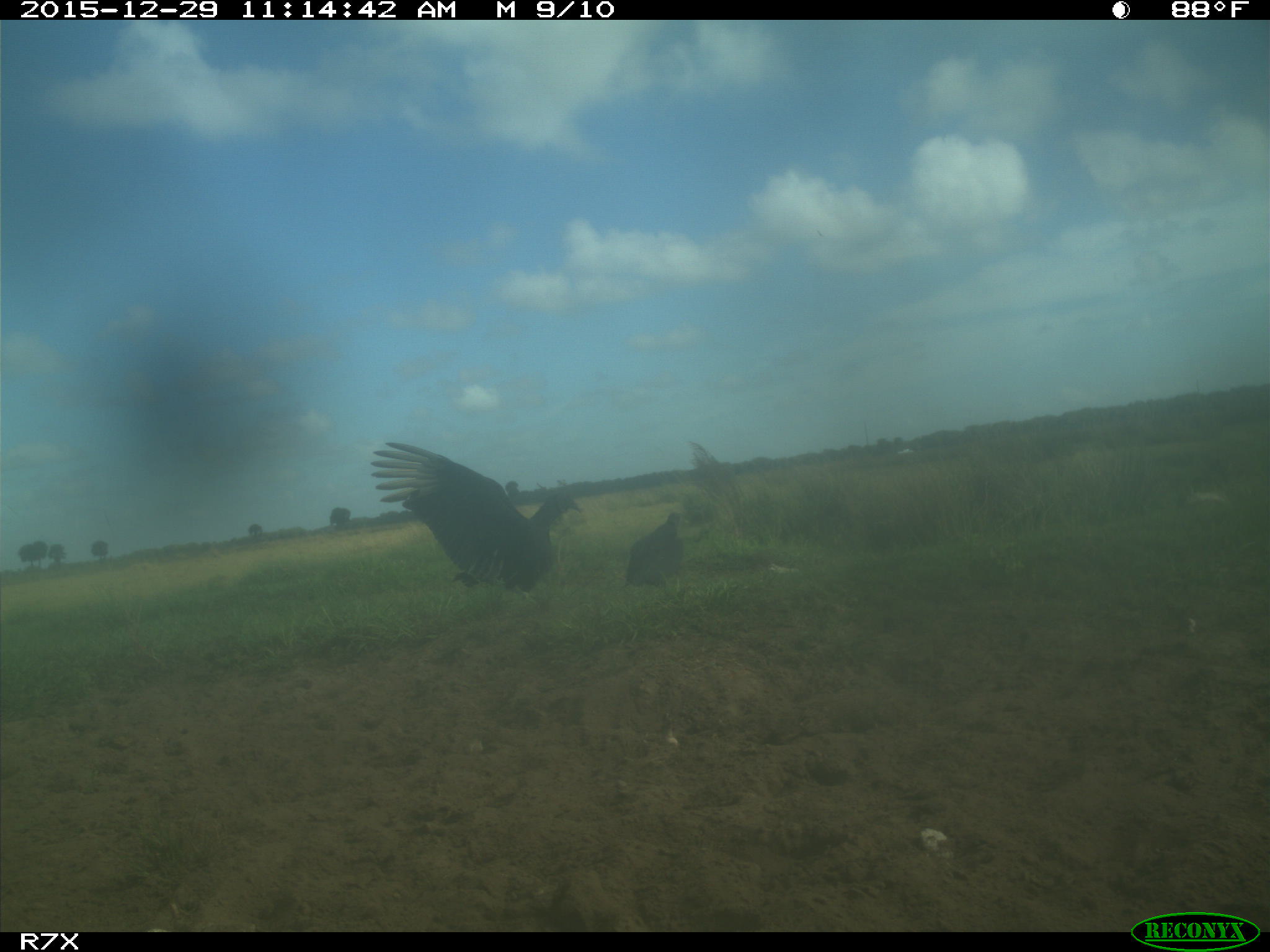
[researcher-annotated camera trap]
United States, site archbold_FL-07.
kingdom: Animalia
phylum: Chordata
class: Aves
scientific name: Aves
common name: birds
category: unidentified bird